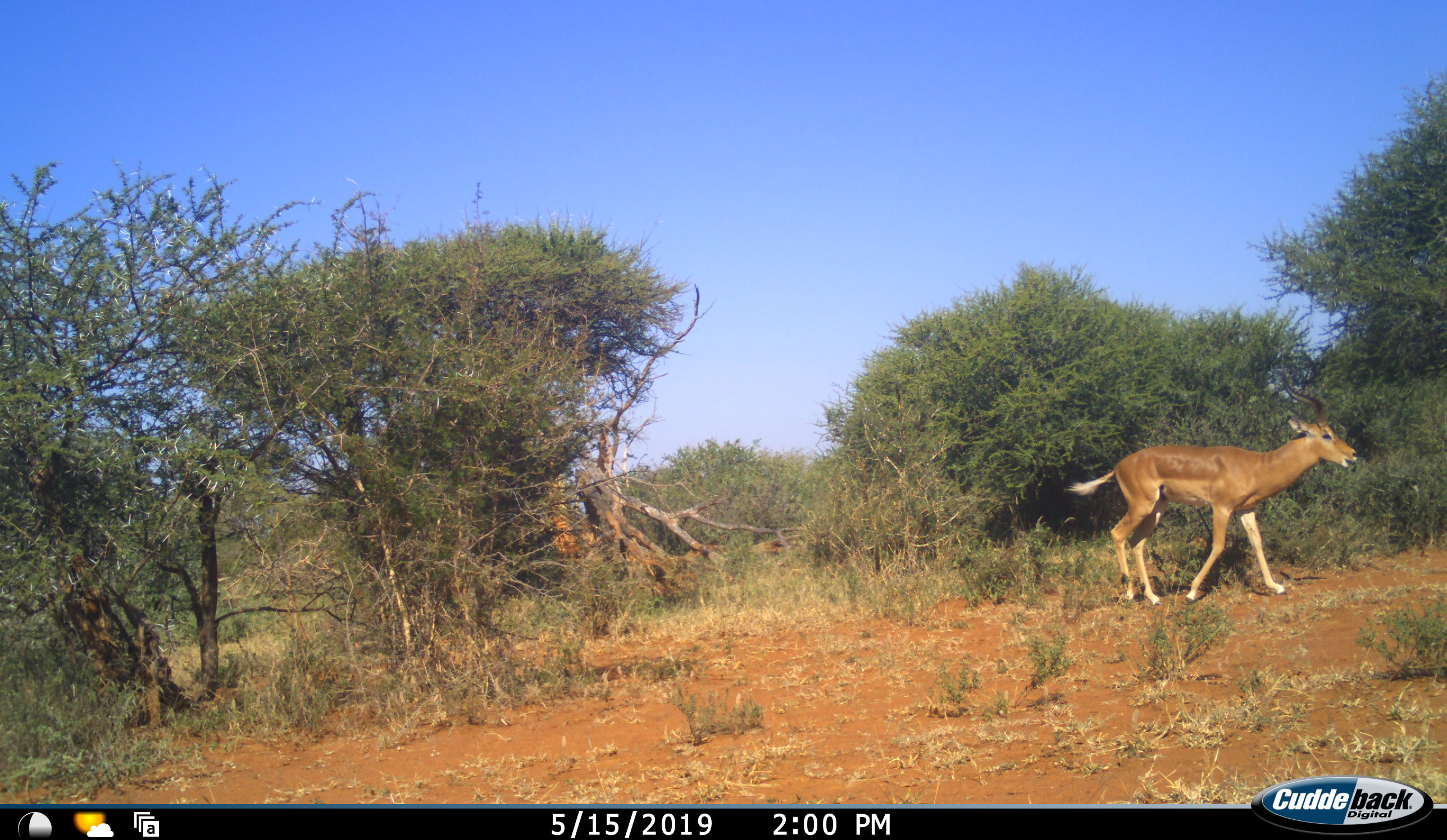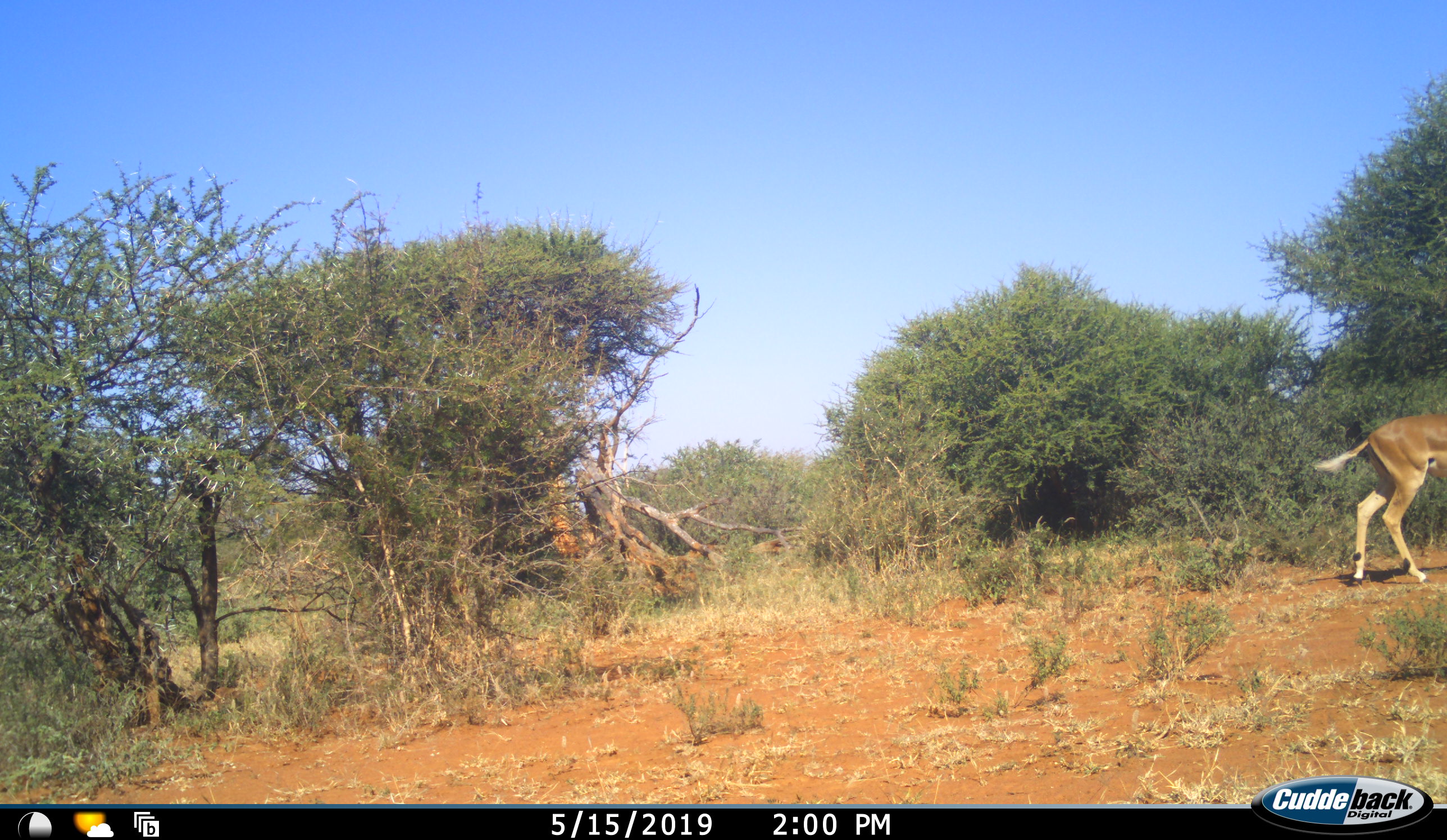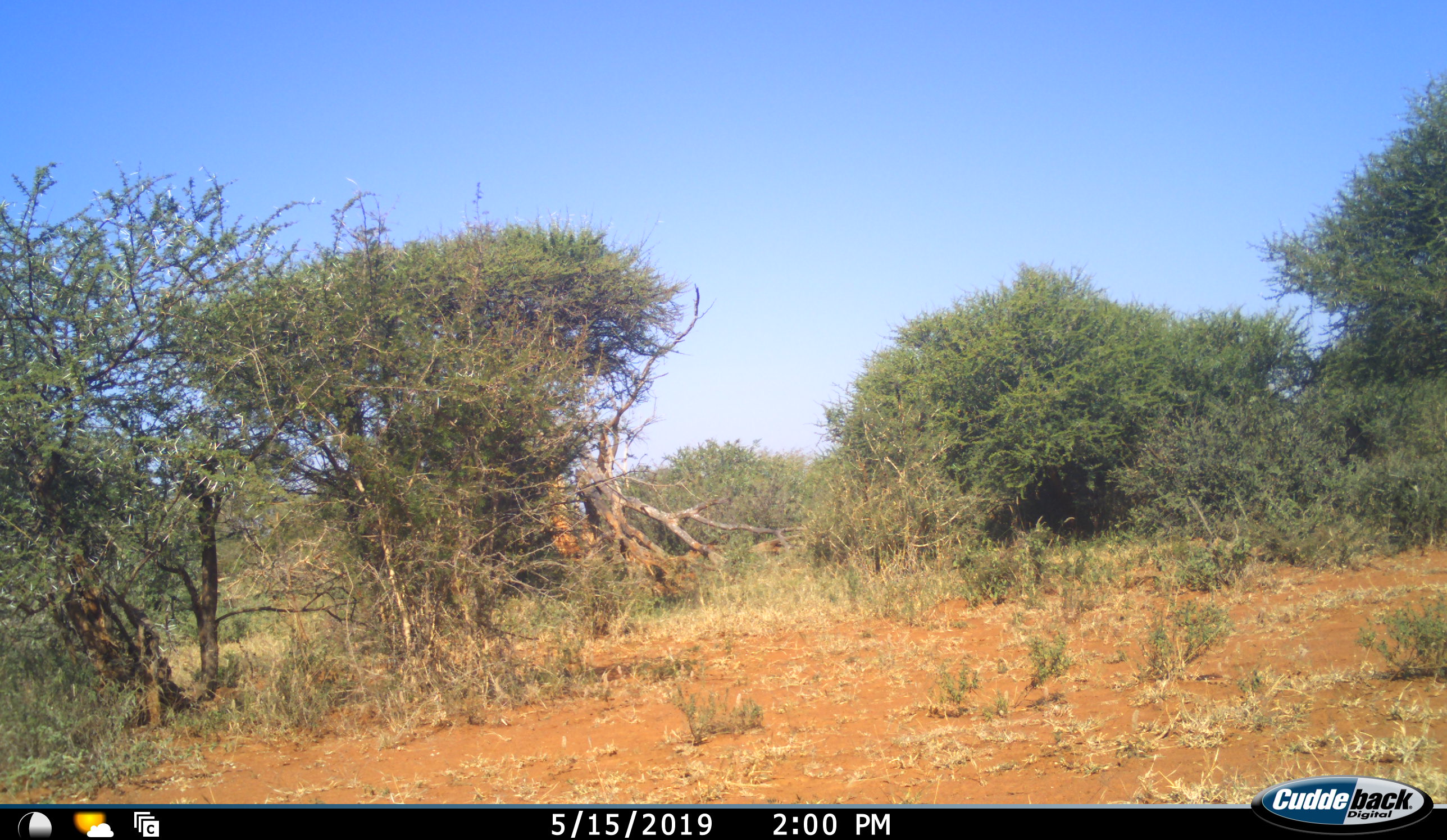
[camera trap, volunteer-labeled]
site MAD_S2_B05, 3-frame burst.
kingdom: Animalia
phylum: Chordata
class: Mammalia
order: Artiodactyla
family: Bovidae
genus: Aepyceros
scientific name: Aepyceros melampus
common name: impala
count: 1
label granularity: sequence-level